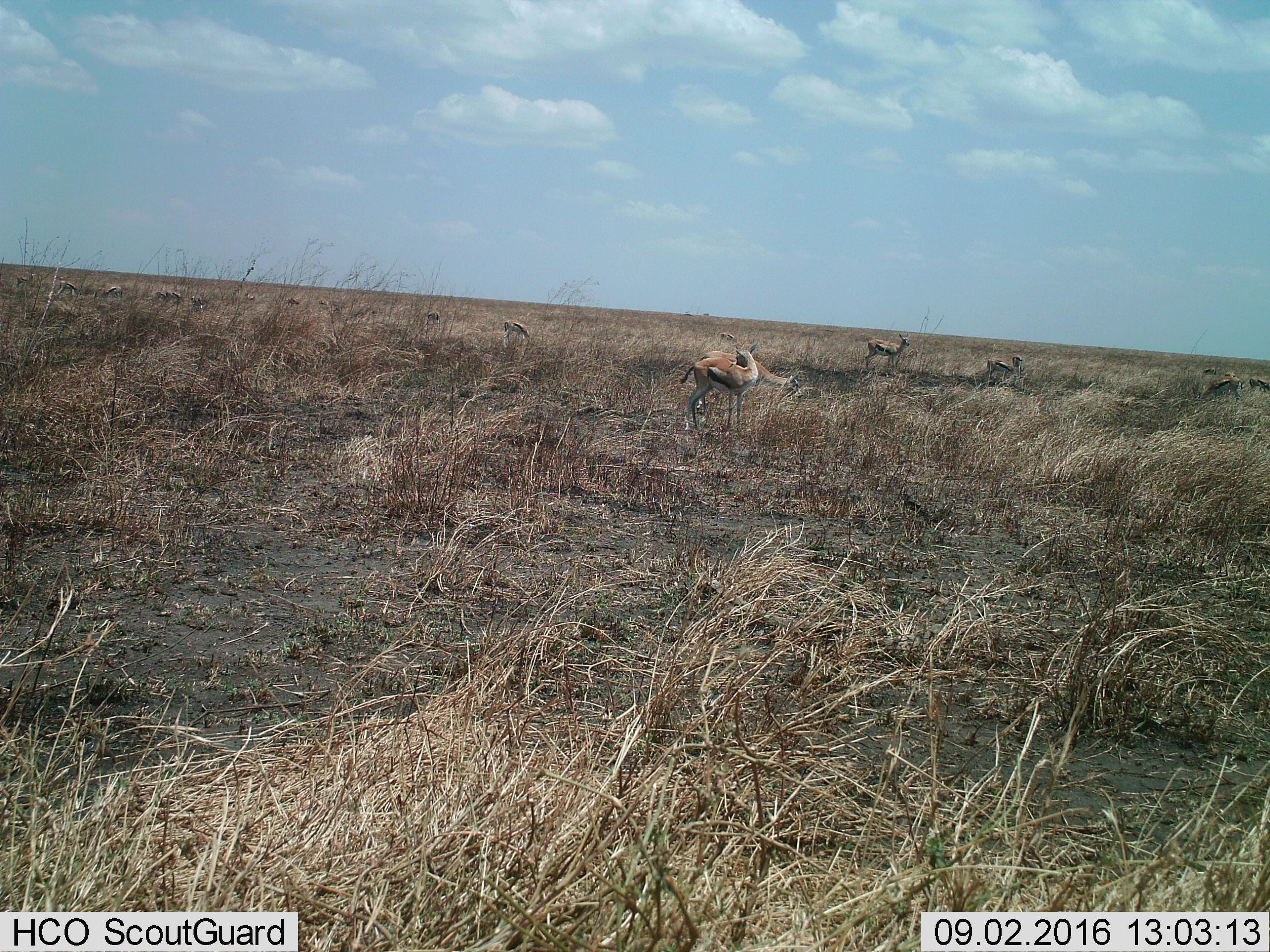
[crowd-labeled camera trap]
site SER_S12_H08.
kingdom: Animalia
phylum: Chordata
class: Mammalia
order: Artiodactyla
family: Bovidae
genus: Eudorcas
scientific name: Eudorcas thomsonii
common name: thomson's gazelle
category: gazellethomsons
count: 11-50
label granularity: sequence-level